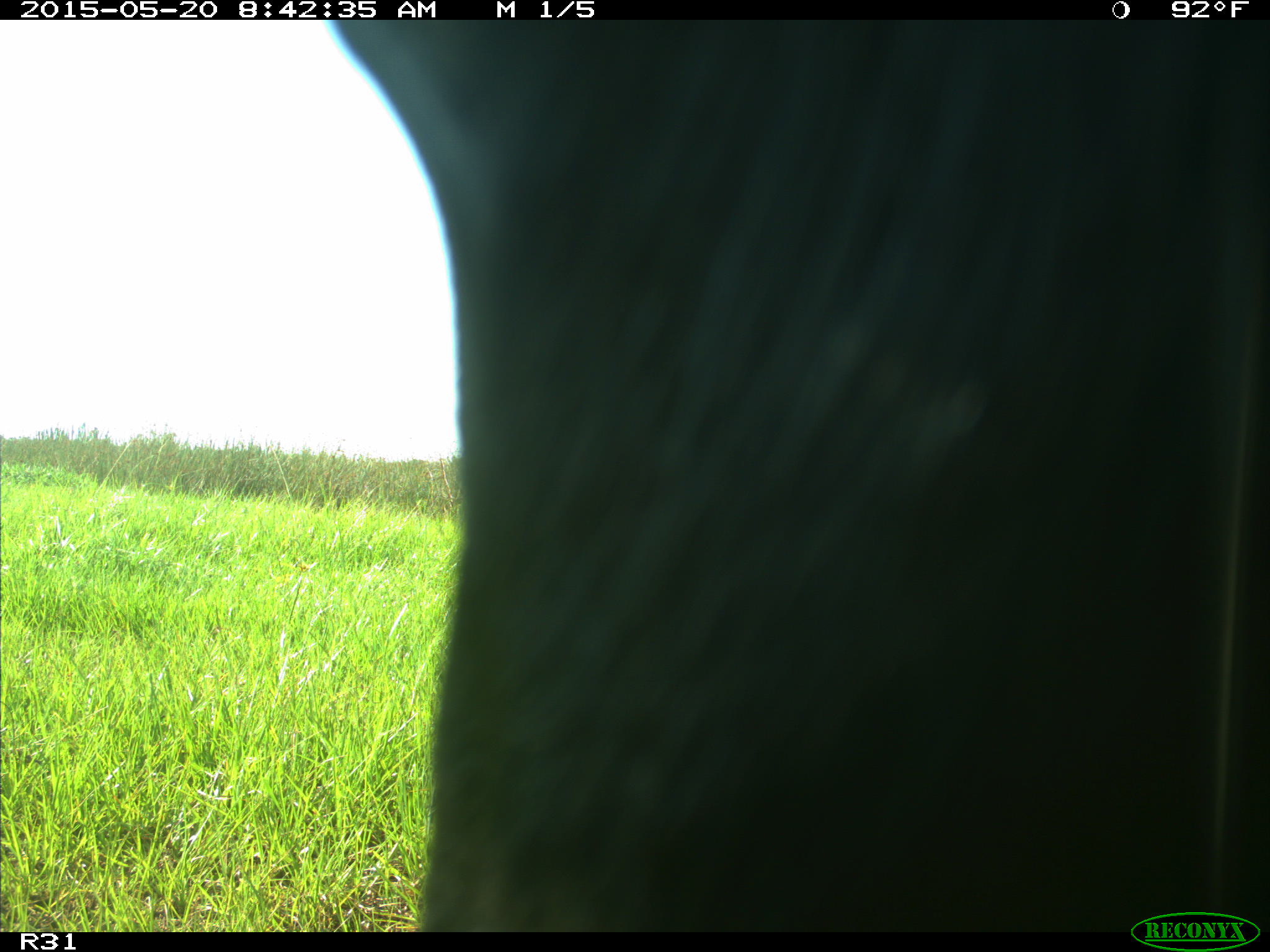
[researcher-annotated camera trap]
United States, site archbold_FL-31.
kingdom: Animalia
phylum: Chordata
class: Mammalia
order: Artiodactyla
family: Bovidae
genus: Bos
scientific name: Bos taurus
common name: domestic cow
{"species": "Bos taurus (domestic cow)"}